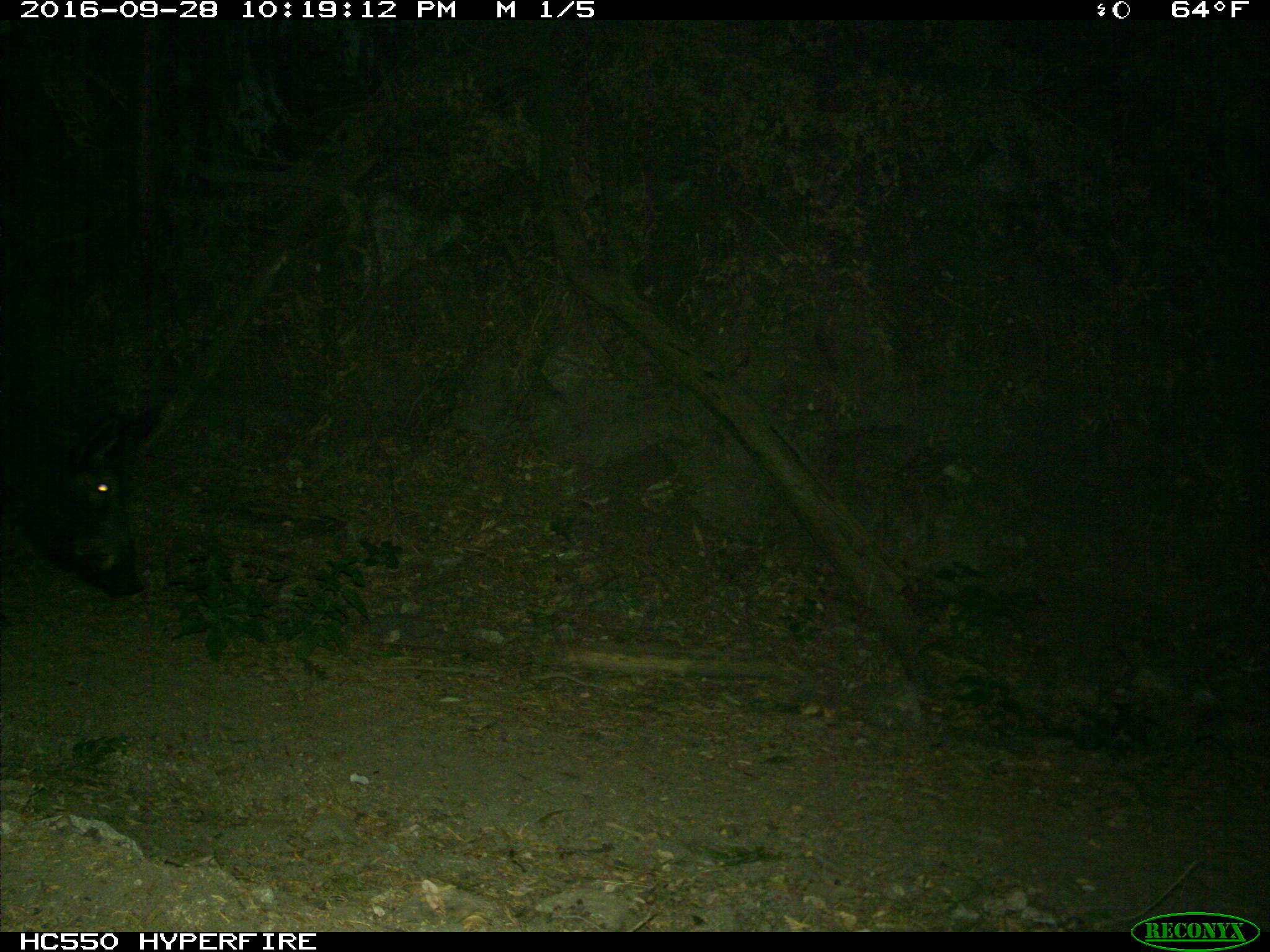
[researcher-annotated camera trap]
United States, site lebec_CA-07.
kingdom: Animalia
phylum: Chordata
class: Mammalia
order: Artiodactyla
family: Suidae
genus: Sus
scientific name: Sus scrofa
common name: wild boar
Sus scrofa (wild boar).